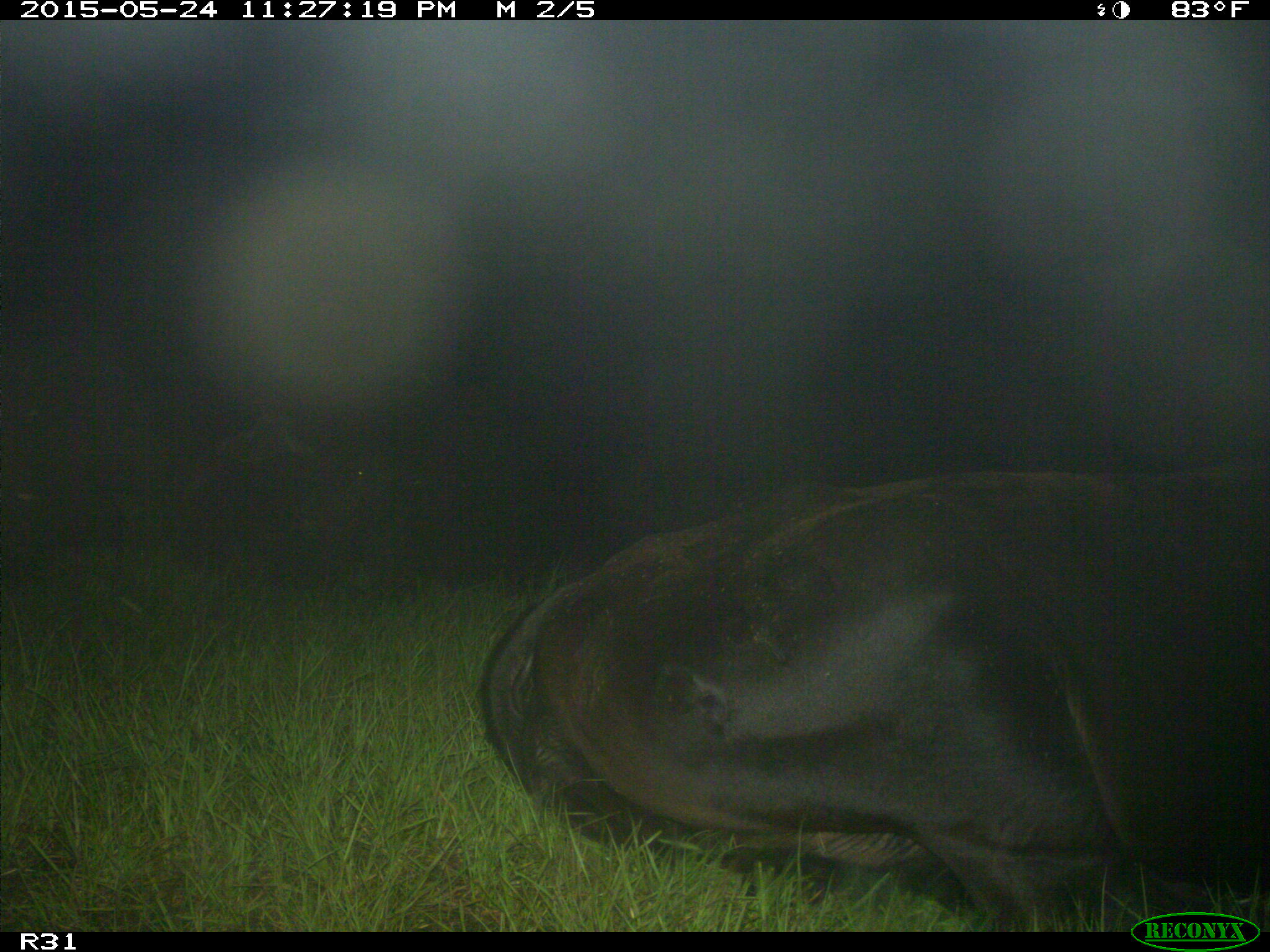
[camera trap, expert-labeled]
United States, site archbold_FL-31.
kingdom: Animalia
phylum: Chordata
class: Mammalia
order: Artiodactyla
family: Bovidae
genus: Bos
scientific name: Bos taurus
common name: domestic cow